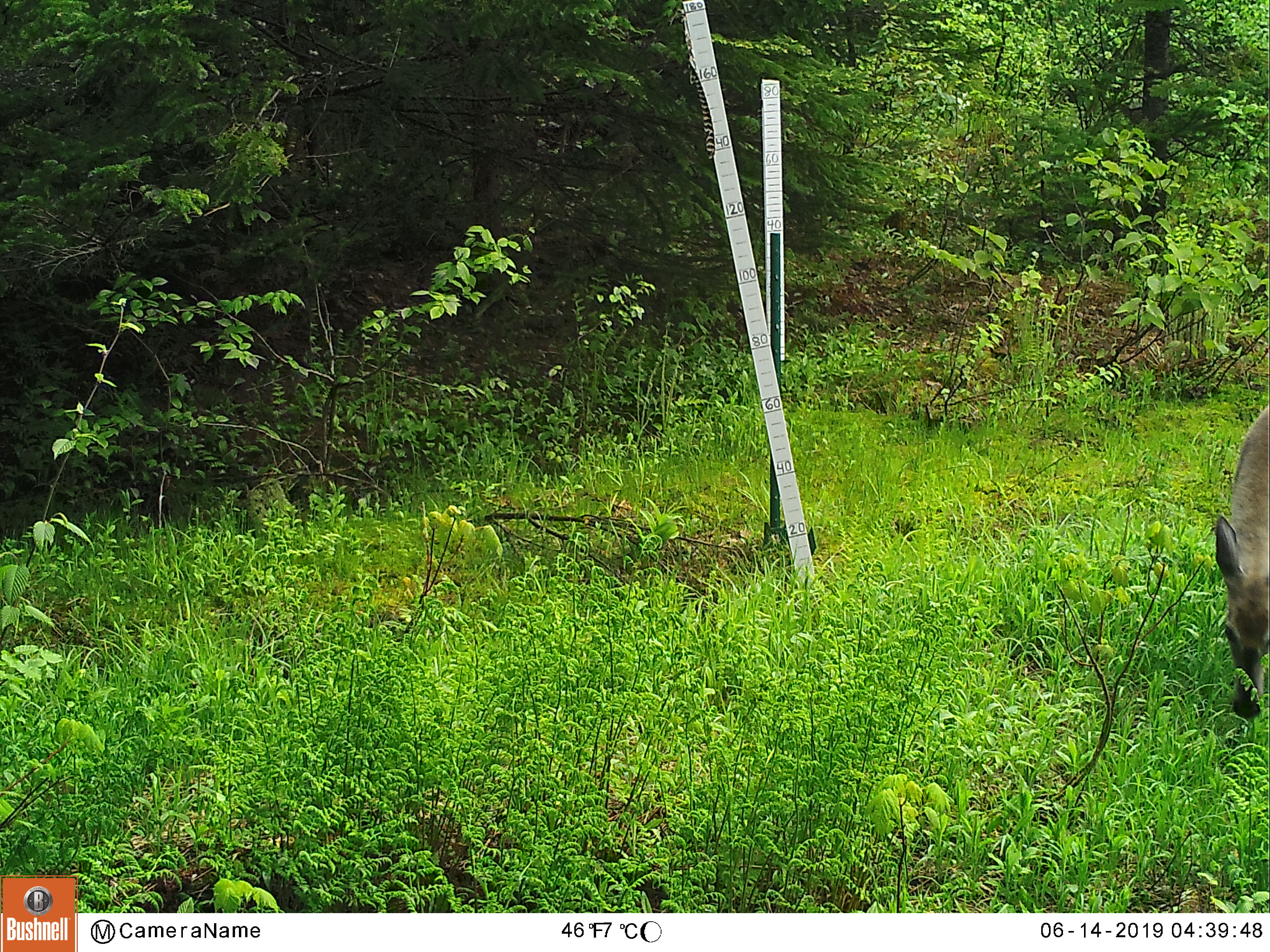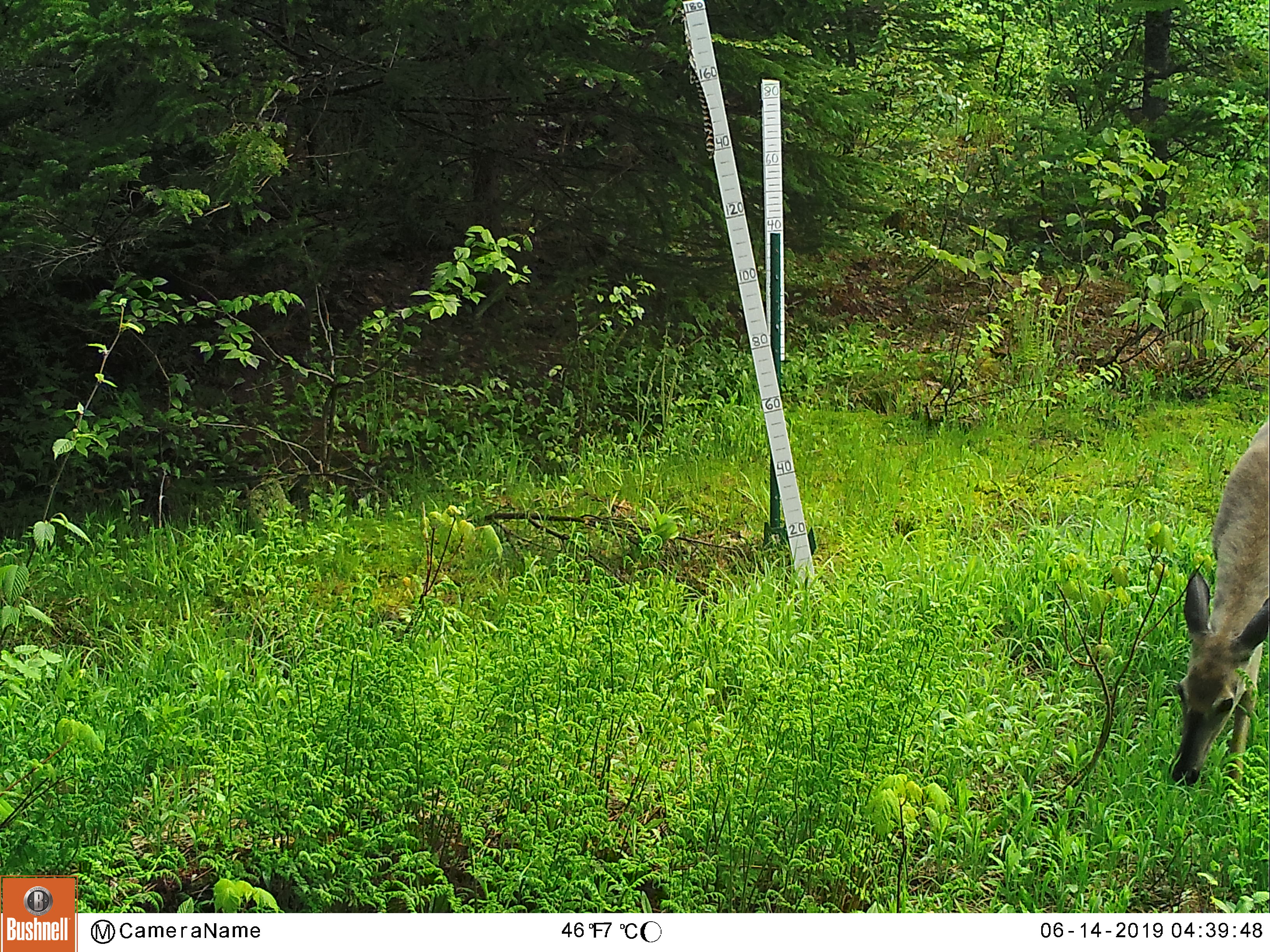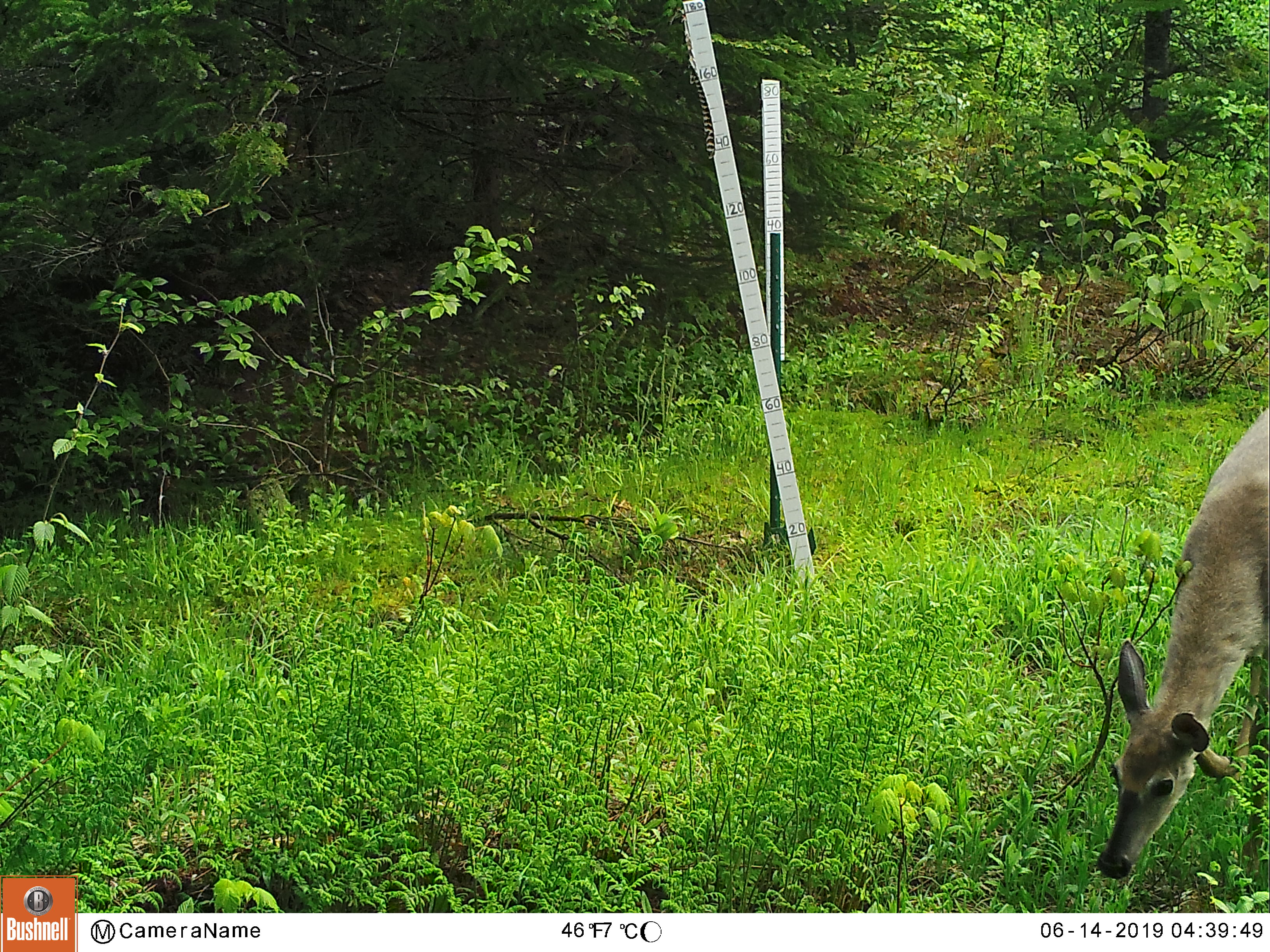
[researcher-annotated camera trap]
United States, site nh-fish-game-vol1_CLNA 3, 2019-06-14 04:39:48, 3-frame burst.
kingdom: Animalia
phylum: Chordata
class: Mammalia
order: Artiodactyla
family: Cervidae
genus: Odocoileus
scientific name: Odocoileus virginianus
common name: white-tailed deer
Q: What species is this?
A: White-tailed deer (Odocoileus virginianus).